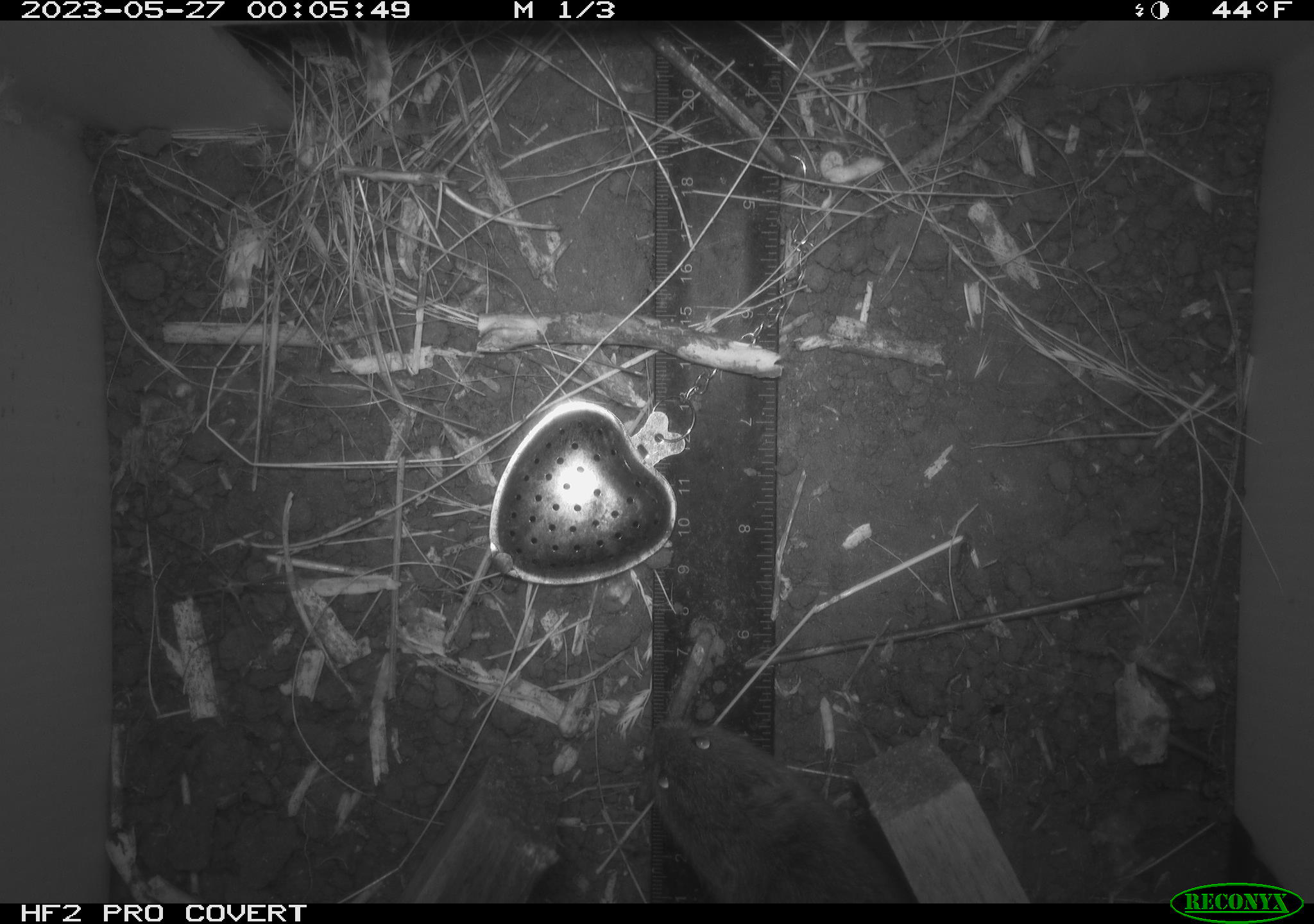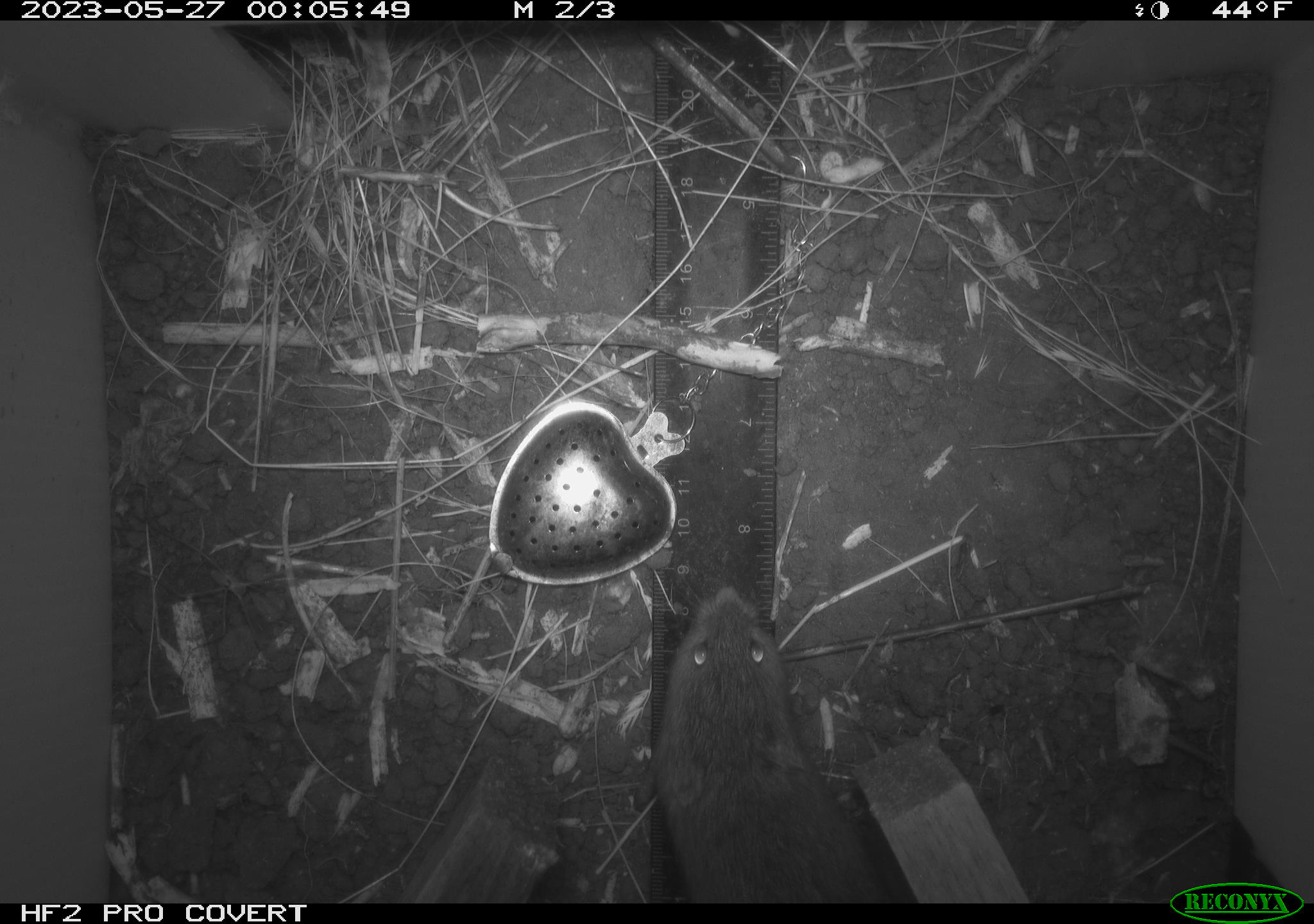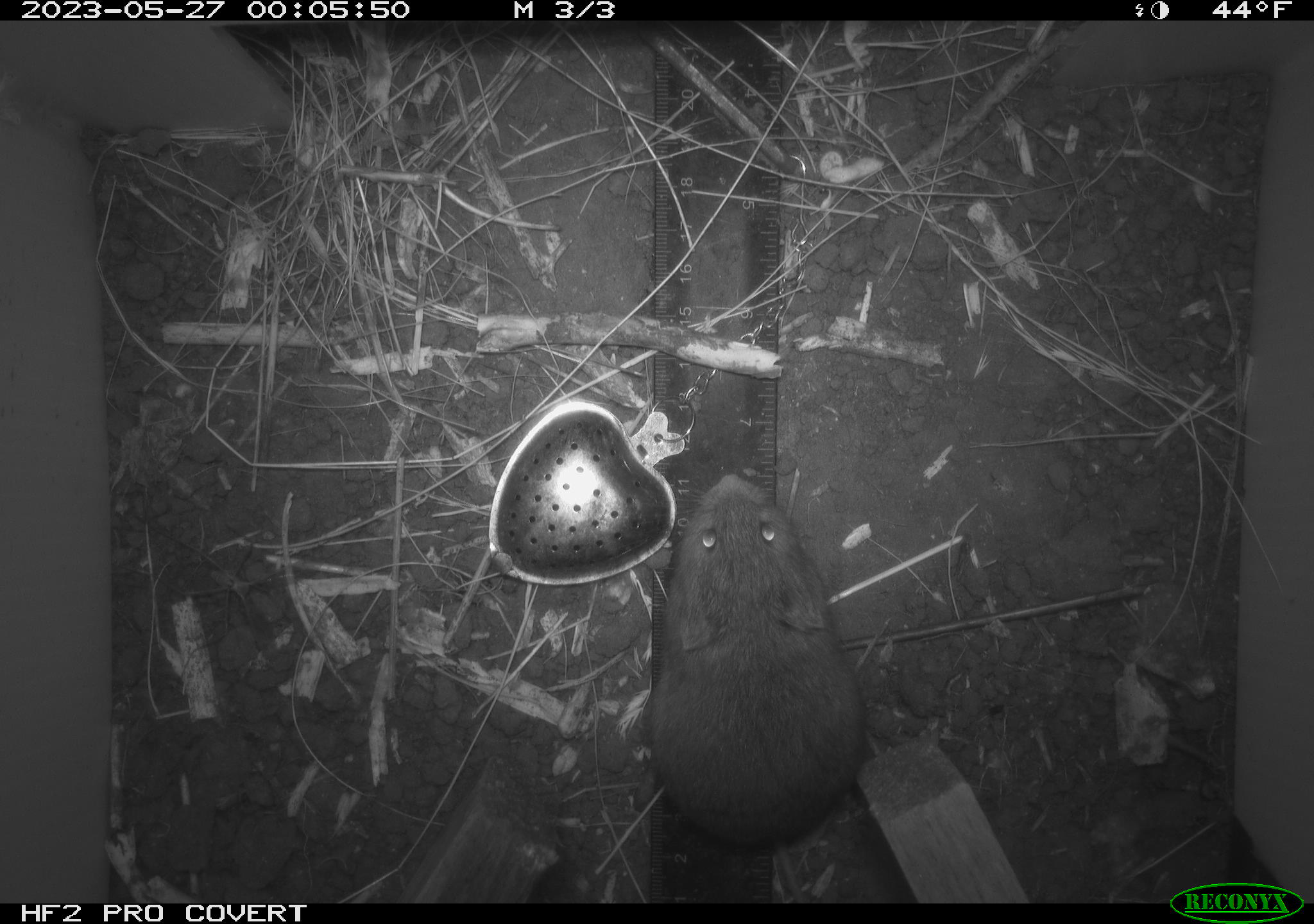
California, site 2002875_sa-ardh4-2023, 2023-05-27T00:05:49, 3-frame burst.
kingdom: Animalia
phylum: Chordata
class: Mammalia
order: Rodentia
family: Cricetidae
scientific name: Arvicolinae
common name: voles, lemmings, and muskrats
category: arvicolinae subfamily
Arvicolinae subfamily (voles, lemmings, and muskrats) (Arvicolinae).